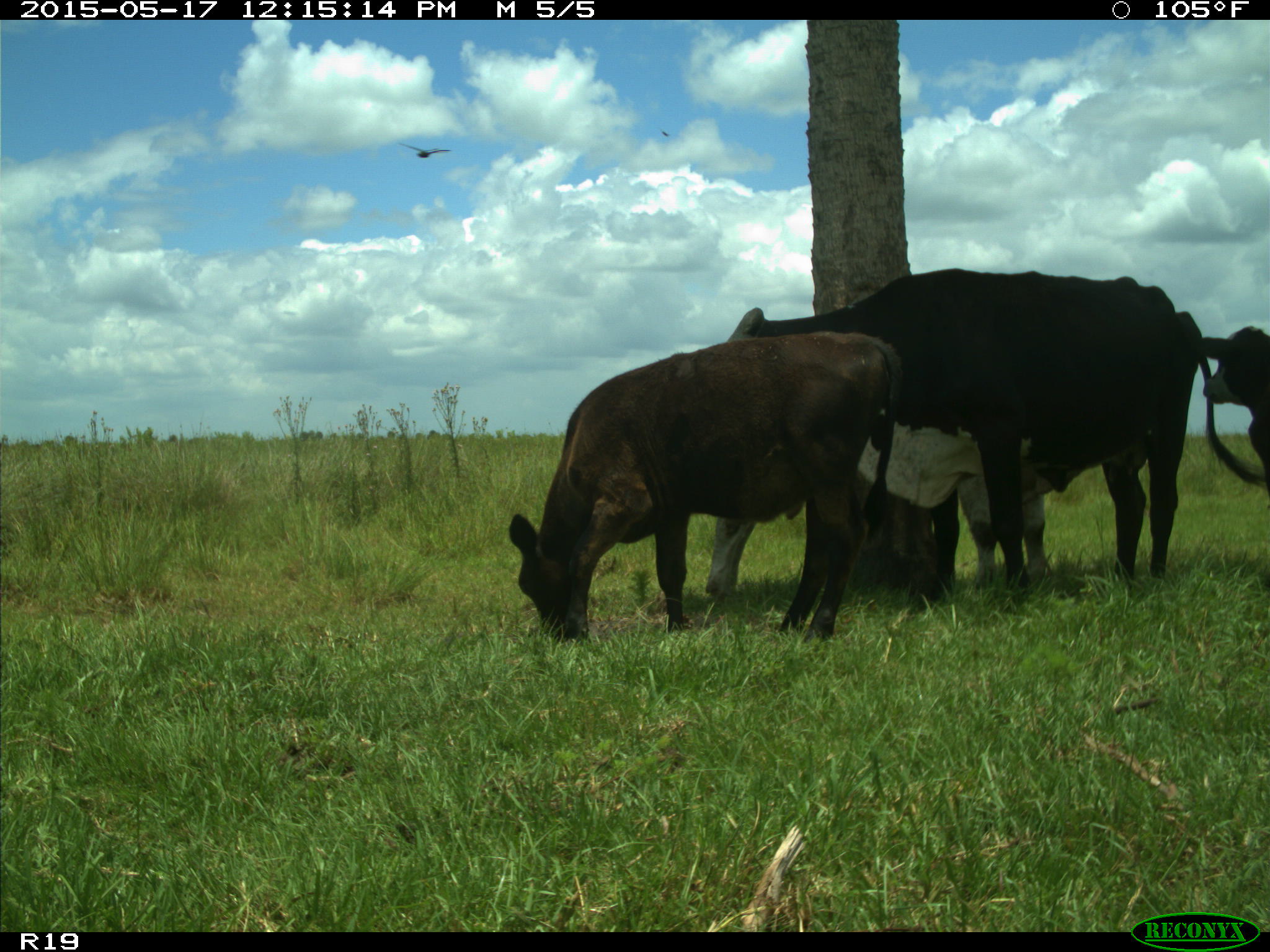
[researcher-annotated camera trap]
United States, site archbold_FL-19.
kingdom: Animalia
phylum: Chordata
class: Mammalia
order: Artiodactyla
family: Bovidae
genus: Bos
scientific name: Bos taurus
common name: domestic cow